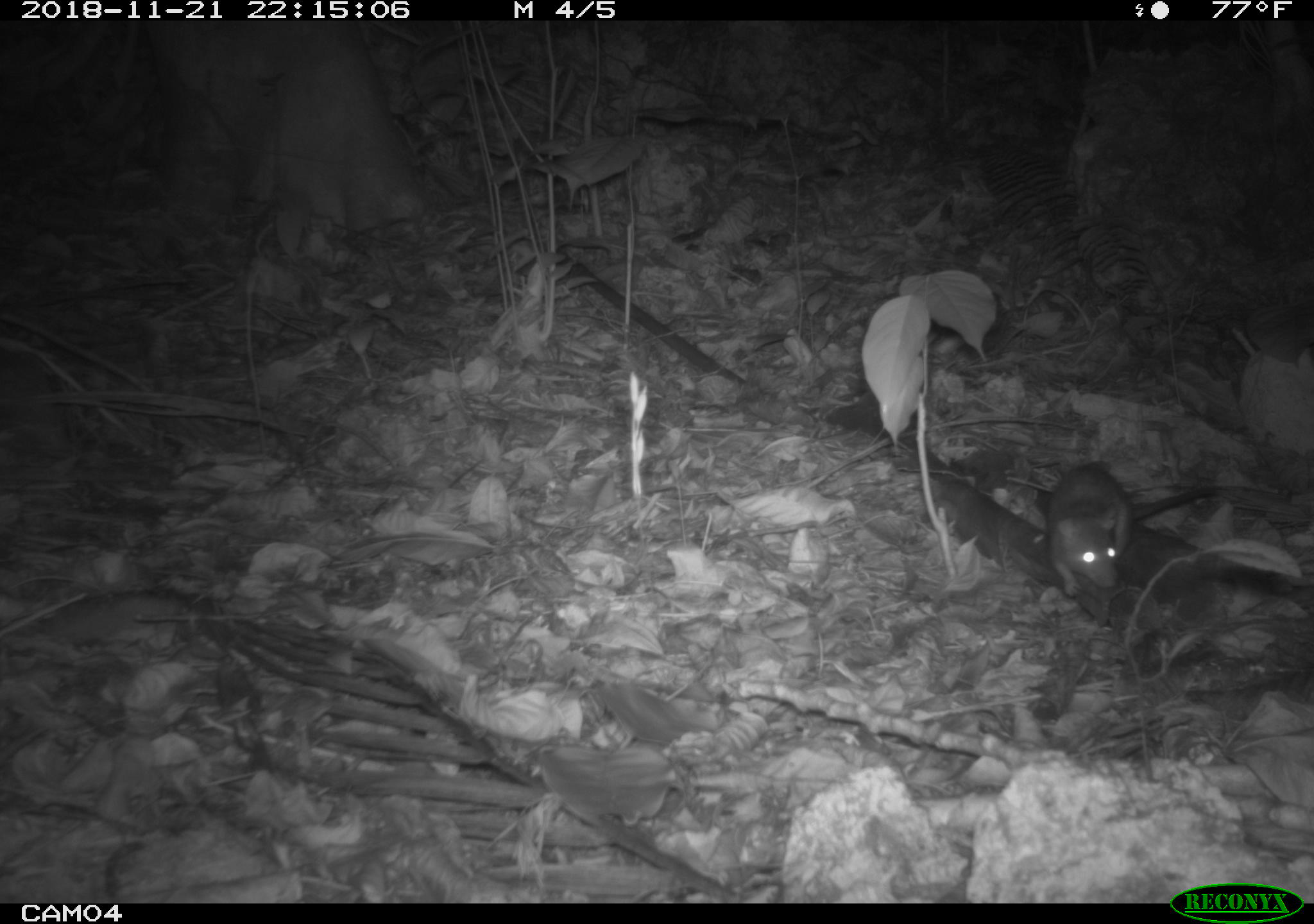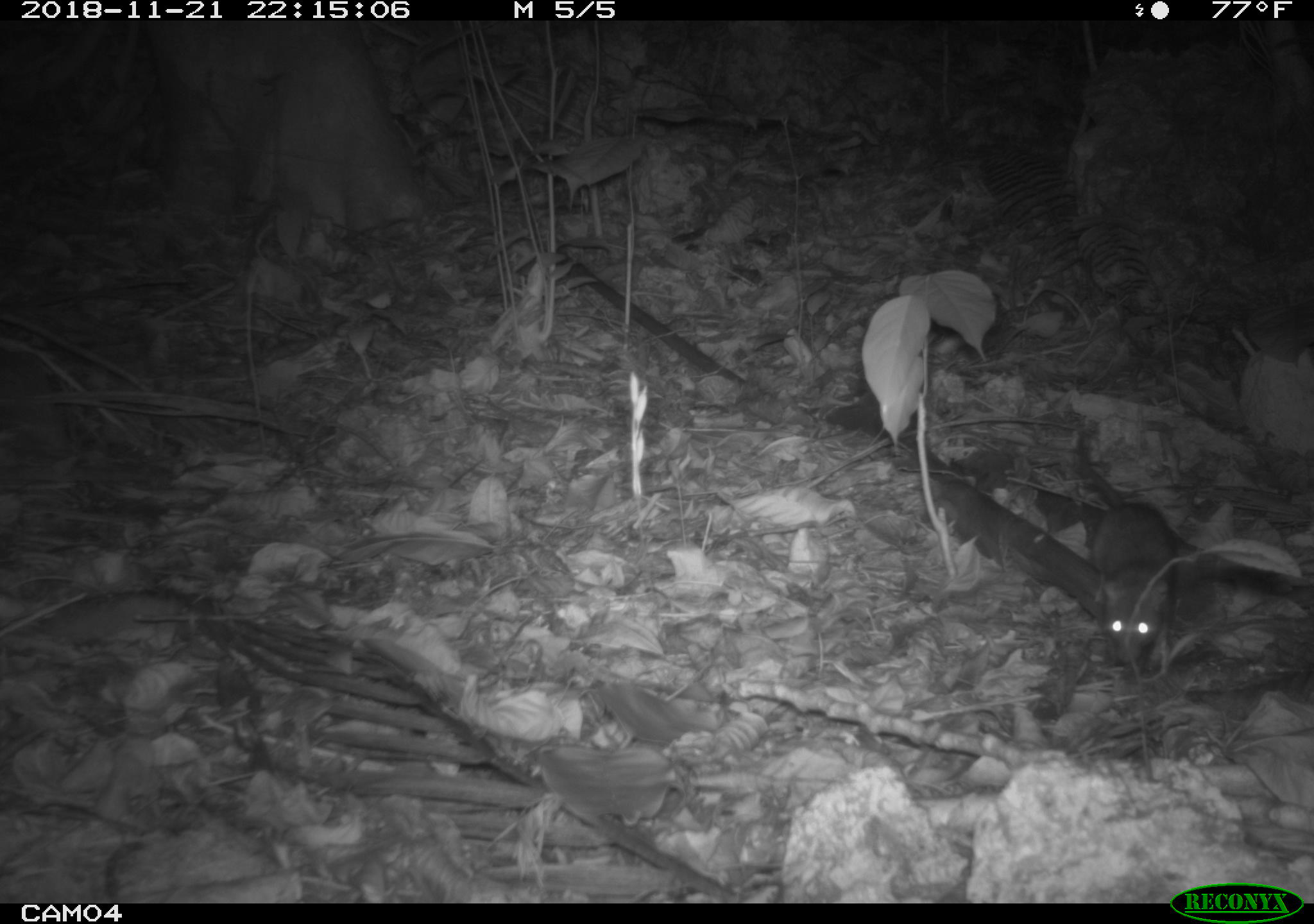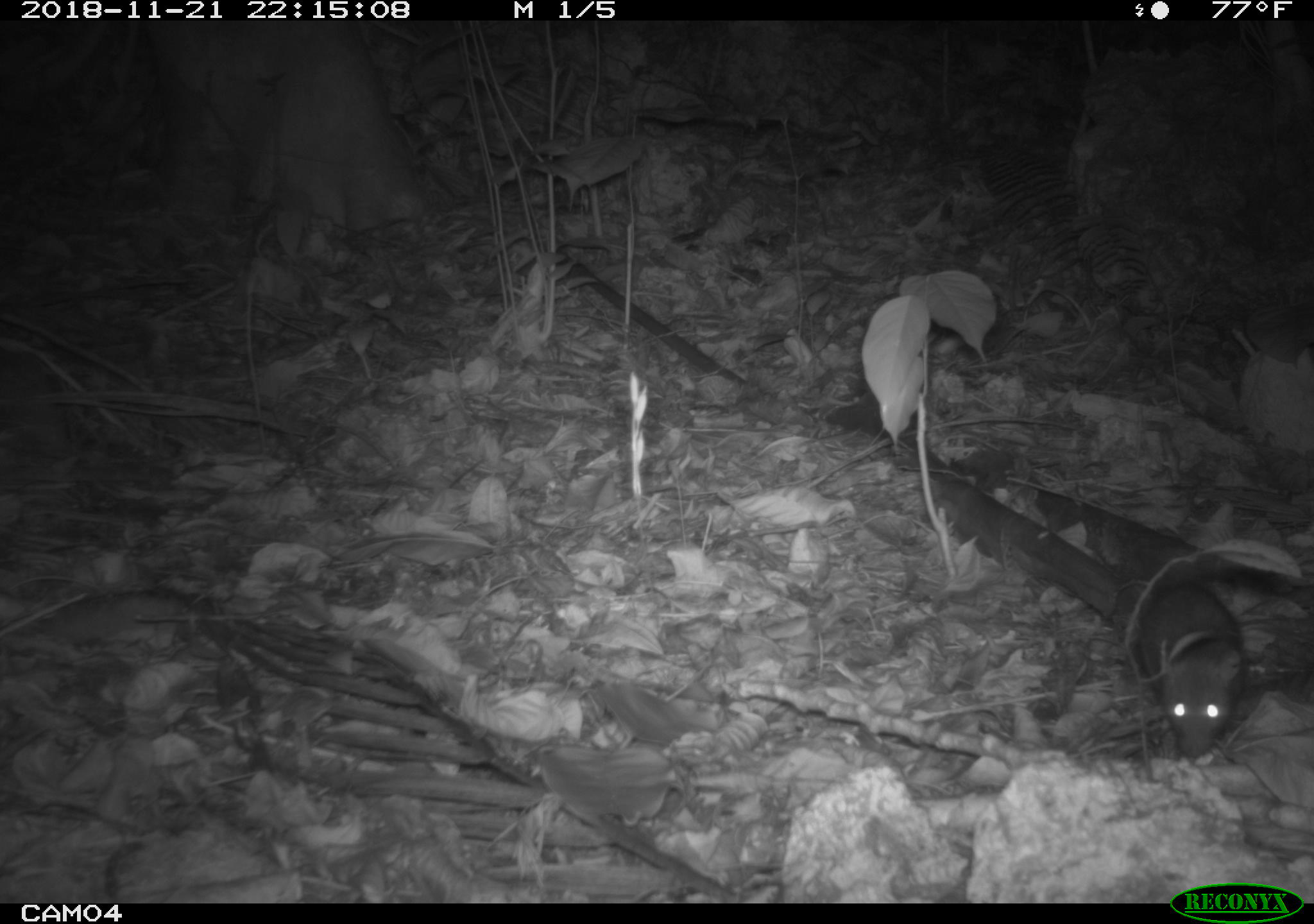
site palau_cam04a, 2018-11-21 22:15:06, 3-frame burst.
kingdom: Animalia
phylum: Chordata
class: Mammalia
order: Rodentia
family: Muridae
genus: Rattus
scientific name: Rattus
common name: rat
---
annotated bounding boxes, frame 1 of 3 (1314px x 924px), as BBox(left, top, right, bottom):
rat: BBox(993, 458, 1306, 613)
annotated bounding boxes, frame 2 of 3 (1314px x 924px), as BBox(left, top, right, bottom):
rat: BBox(935, 424, 1273, 678)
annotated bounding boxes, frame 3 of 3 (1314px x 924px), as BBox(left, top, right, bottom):
rat: BBox(1133, 573, 1276, 772)